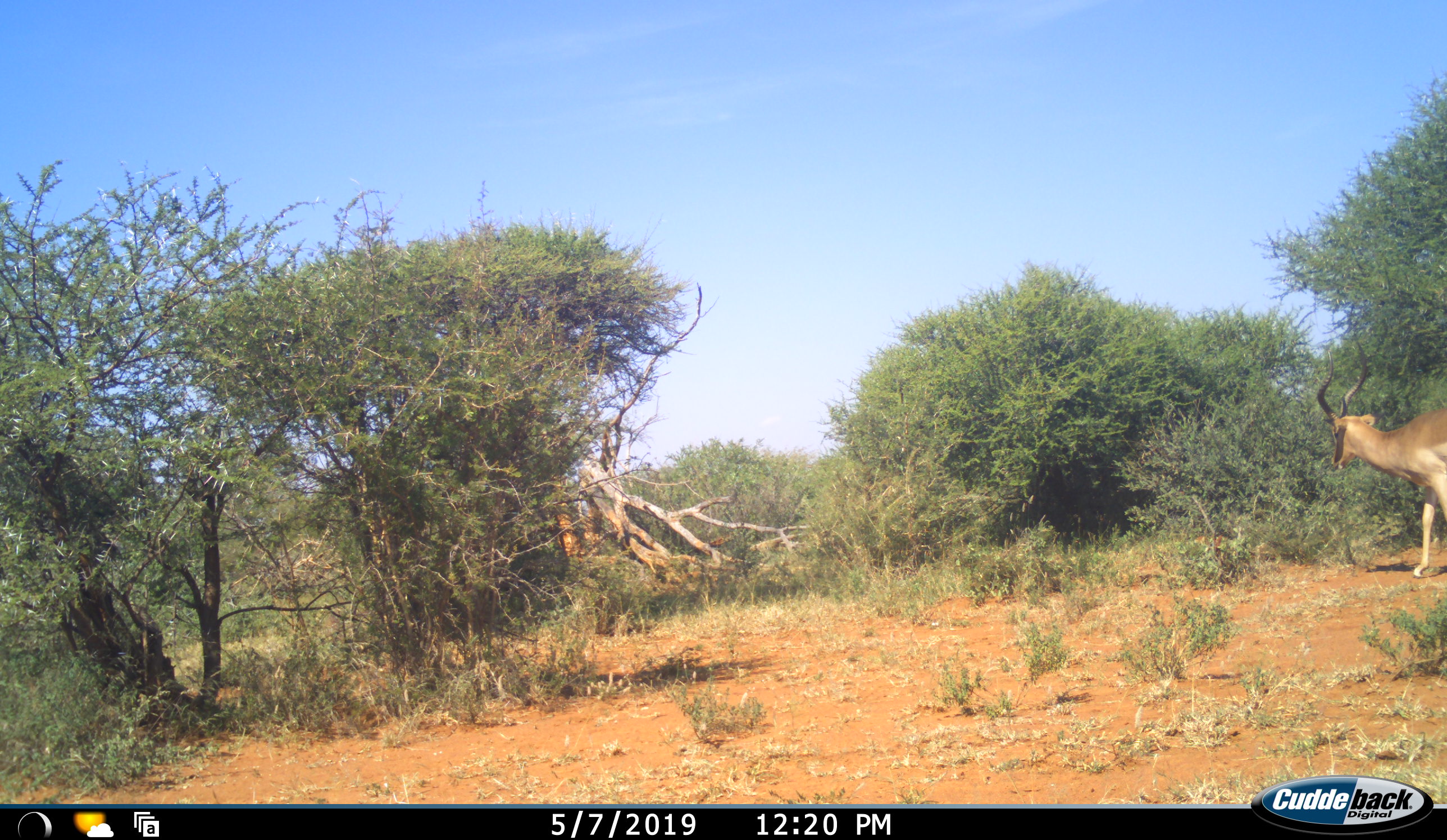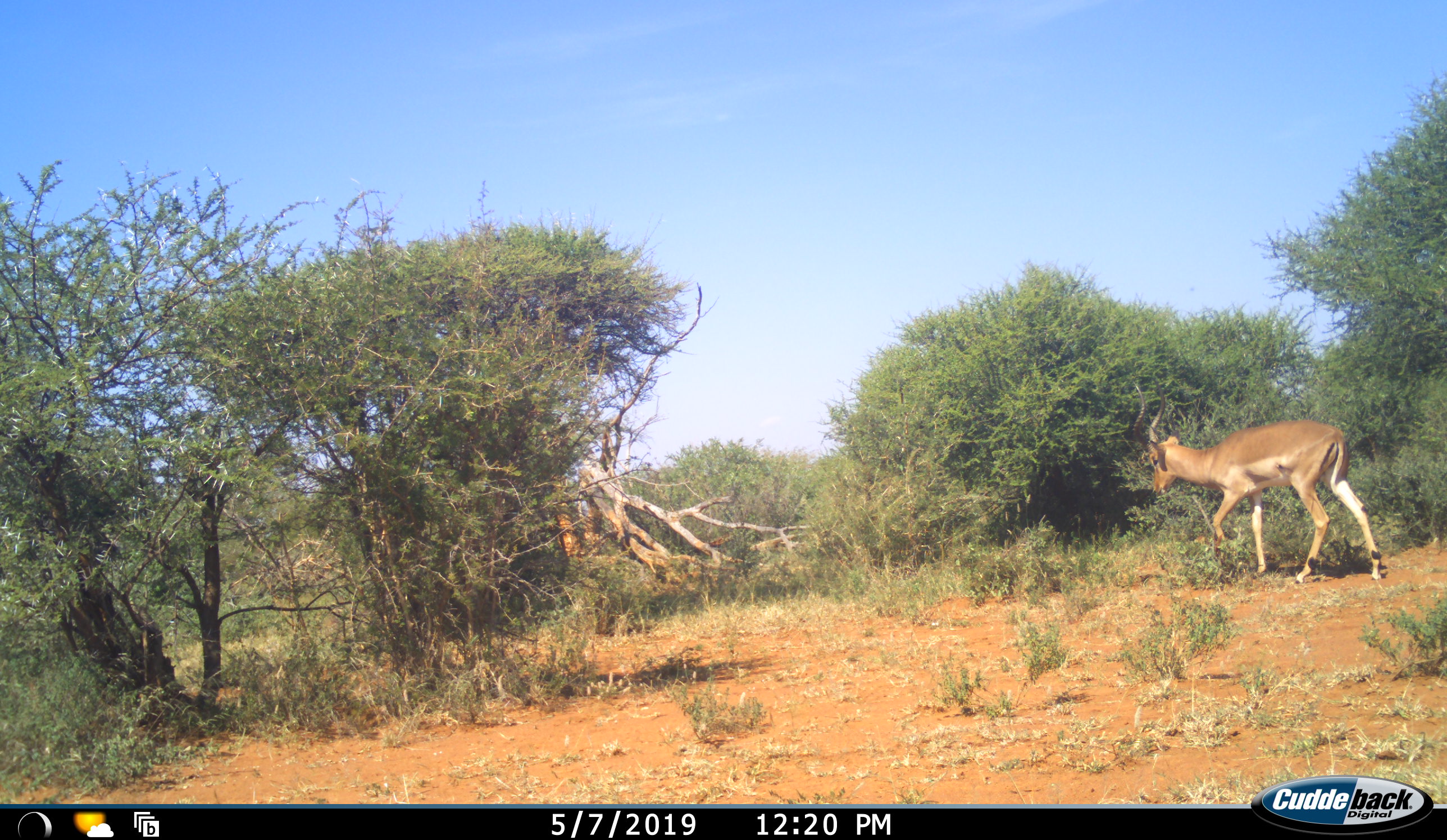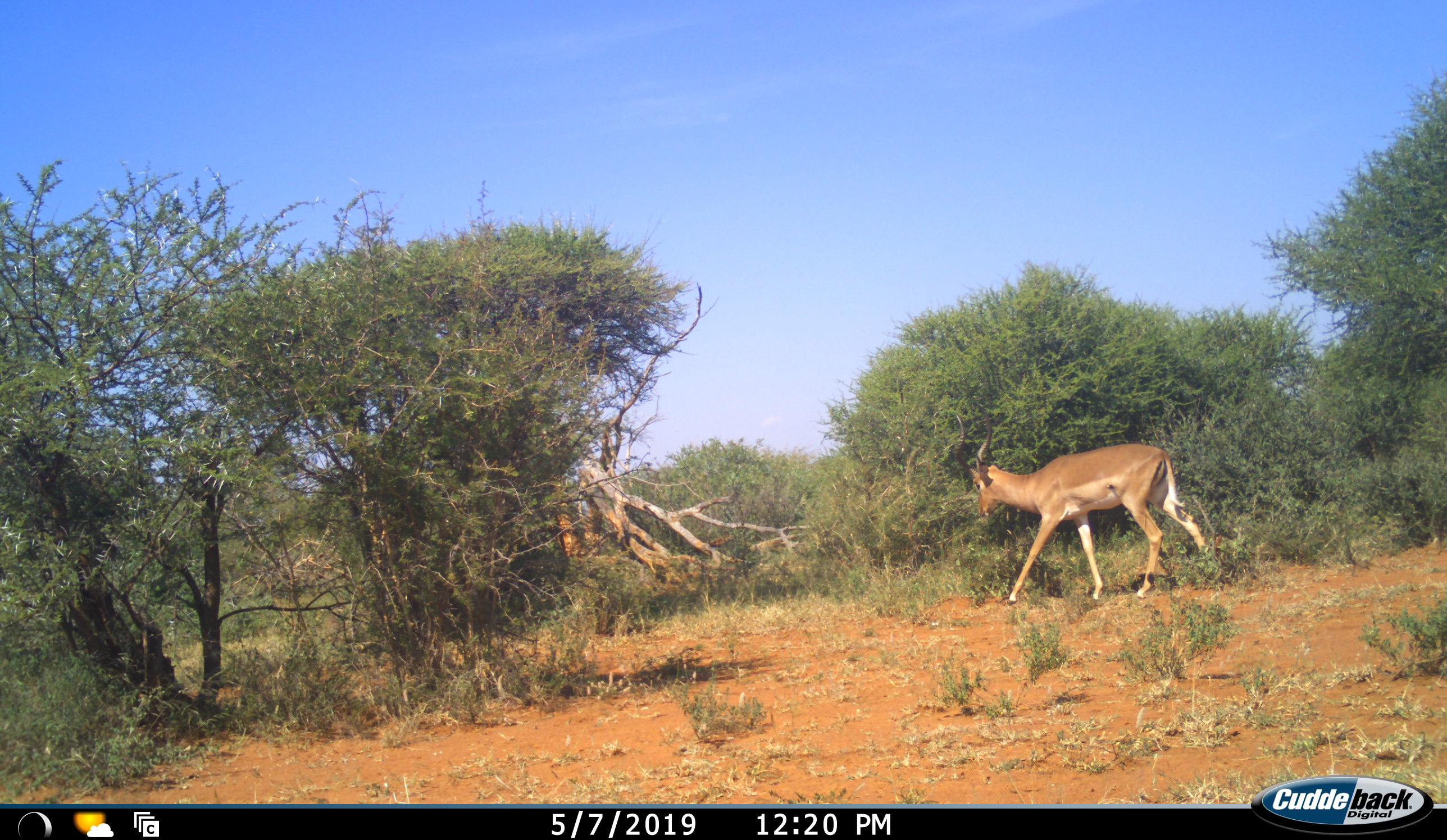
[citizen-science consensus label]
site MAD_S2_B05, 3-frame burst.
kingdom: Animalia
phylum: Chordata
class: Mammalia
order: Artiodactyla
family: Bovidae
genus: Aepyceros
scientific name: Aepyceros melampus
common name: impala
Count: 1.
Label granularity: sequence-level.